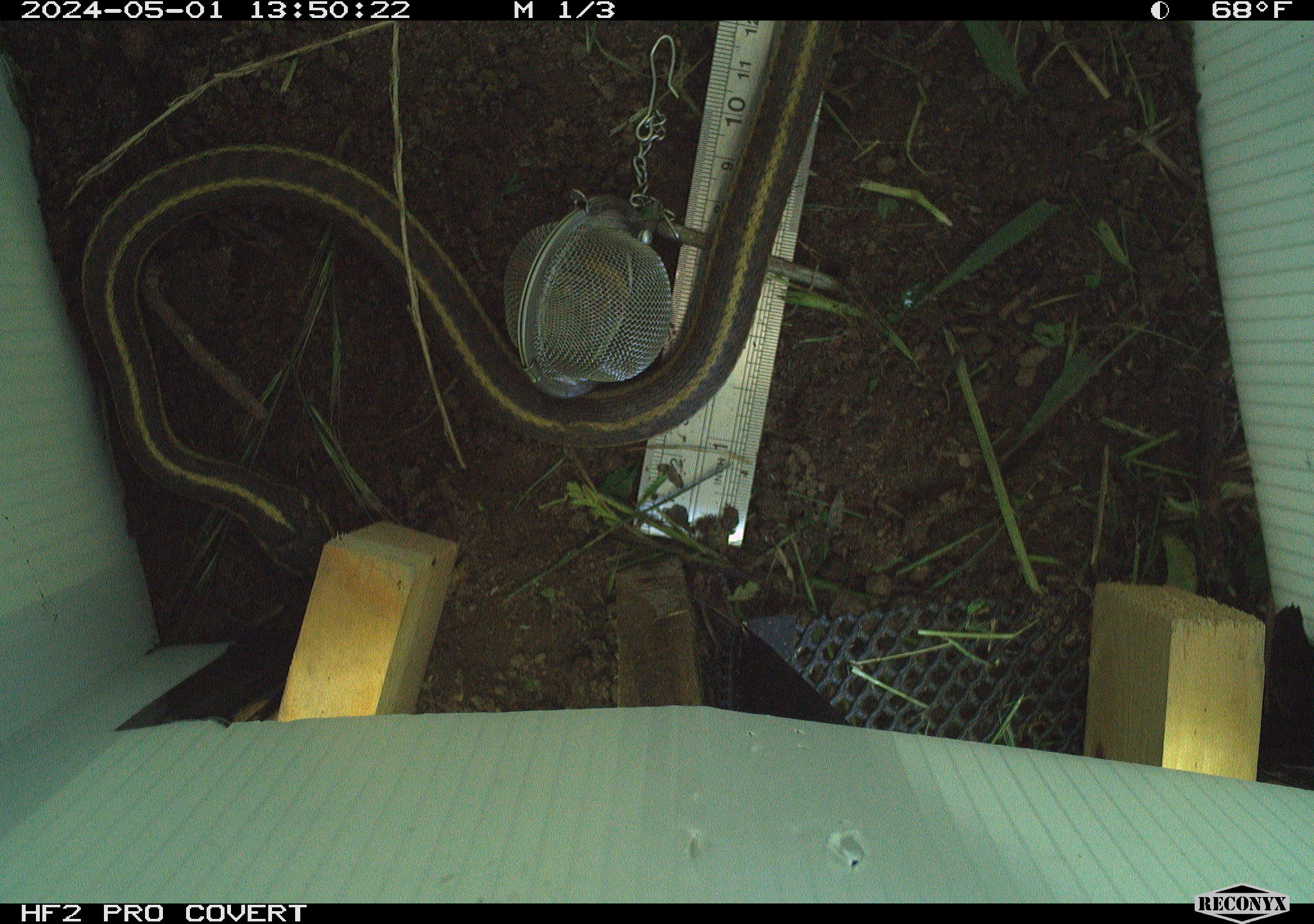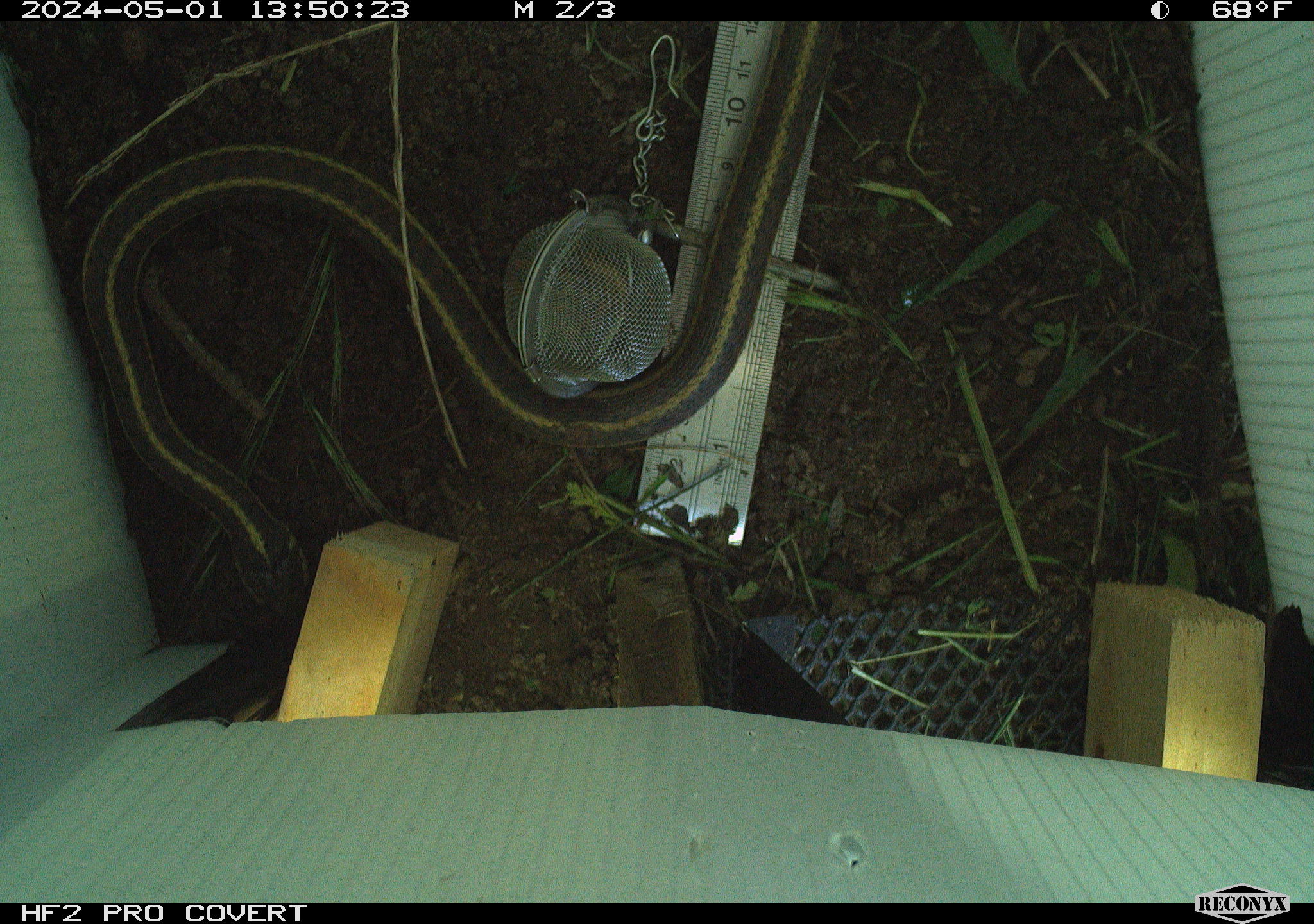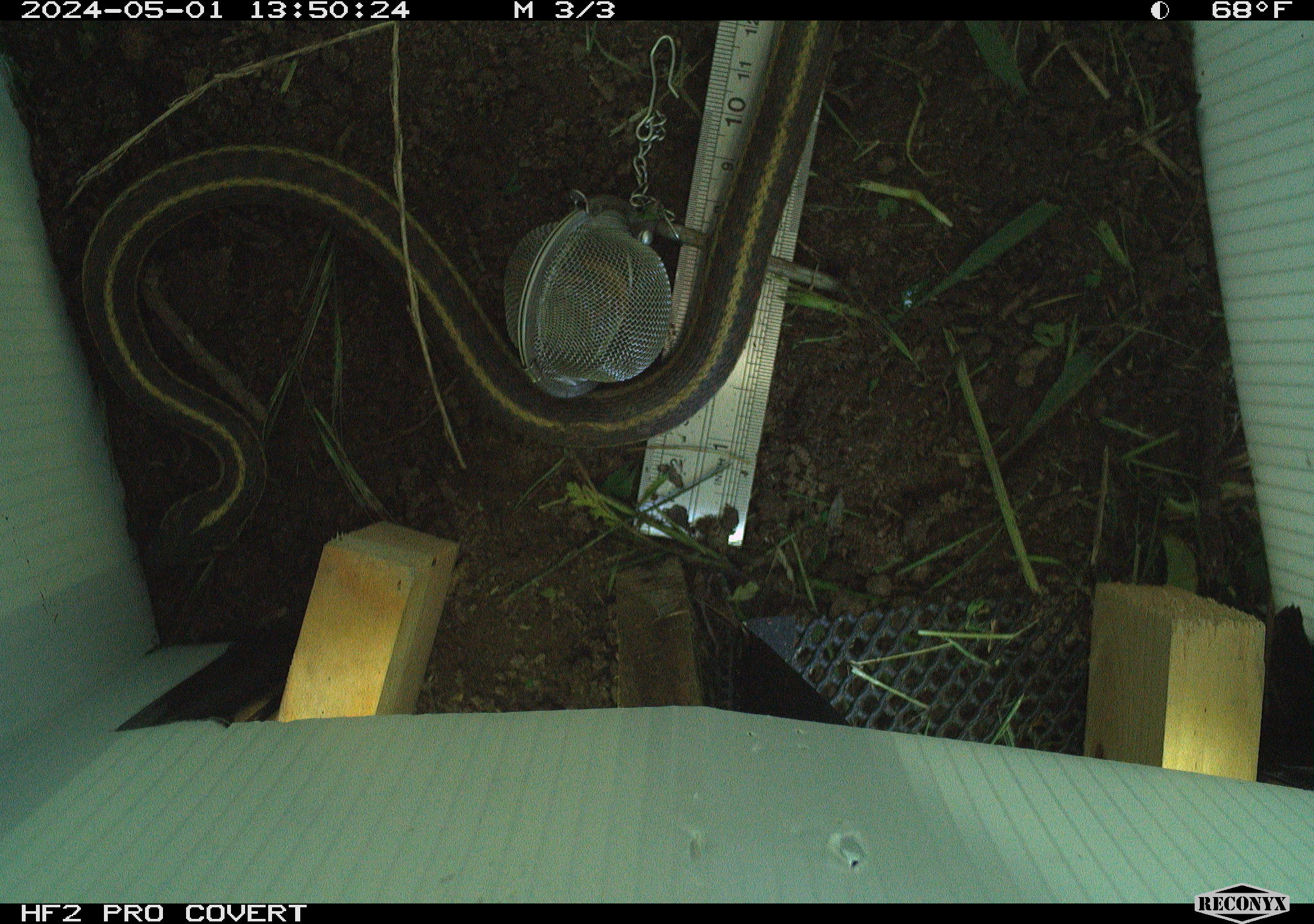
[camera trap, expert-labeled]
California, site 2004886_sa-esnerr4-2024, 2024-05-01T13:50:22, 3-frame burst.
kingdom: Animalia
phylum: Chordata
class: Reptilia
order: Squamata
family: Colubridae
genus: Thamnophis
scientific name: Thamnophis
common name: american gartersnakes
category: thamnophis species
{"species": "thamnophis species (american gartersnakes) (Thamnophis)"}